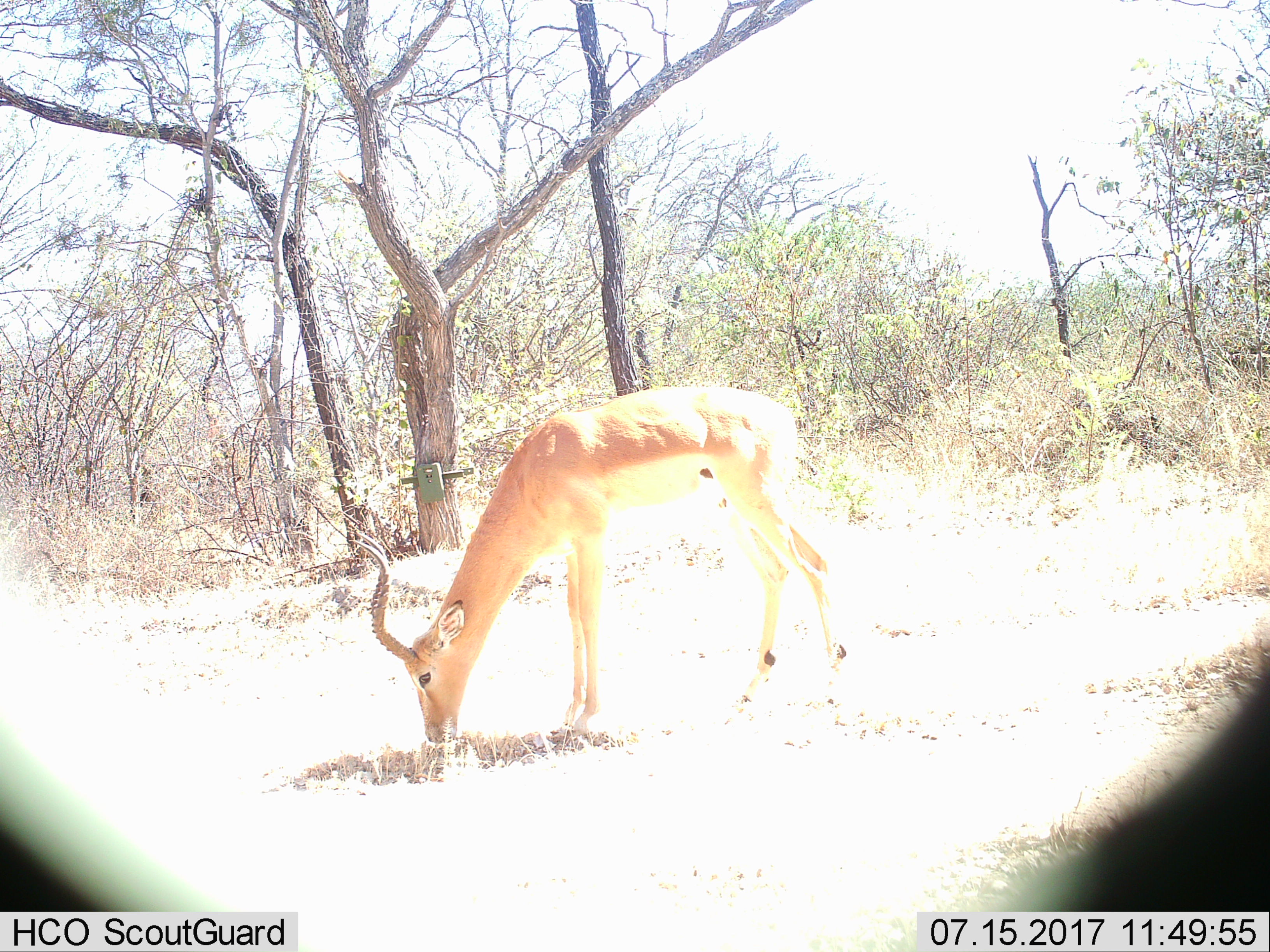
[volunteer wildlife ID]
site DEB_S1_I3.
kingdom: Animalia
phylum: Chordata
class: Mammalia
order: Artiodactyla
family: Bovidae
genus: Aepyceros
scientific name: Aepyceros melampus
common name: impala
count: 1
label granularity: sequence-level